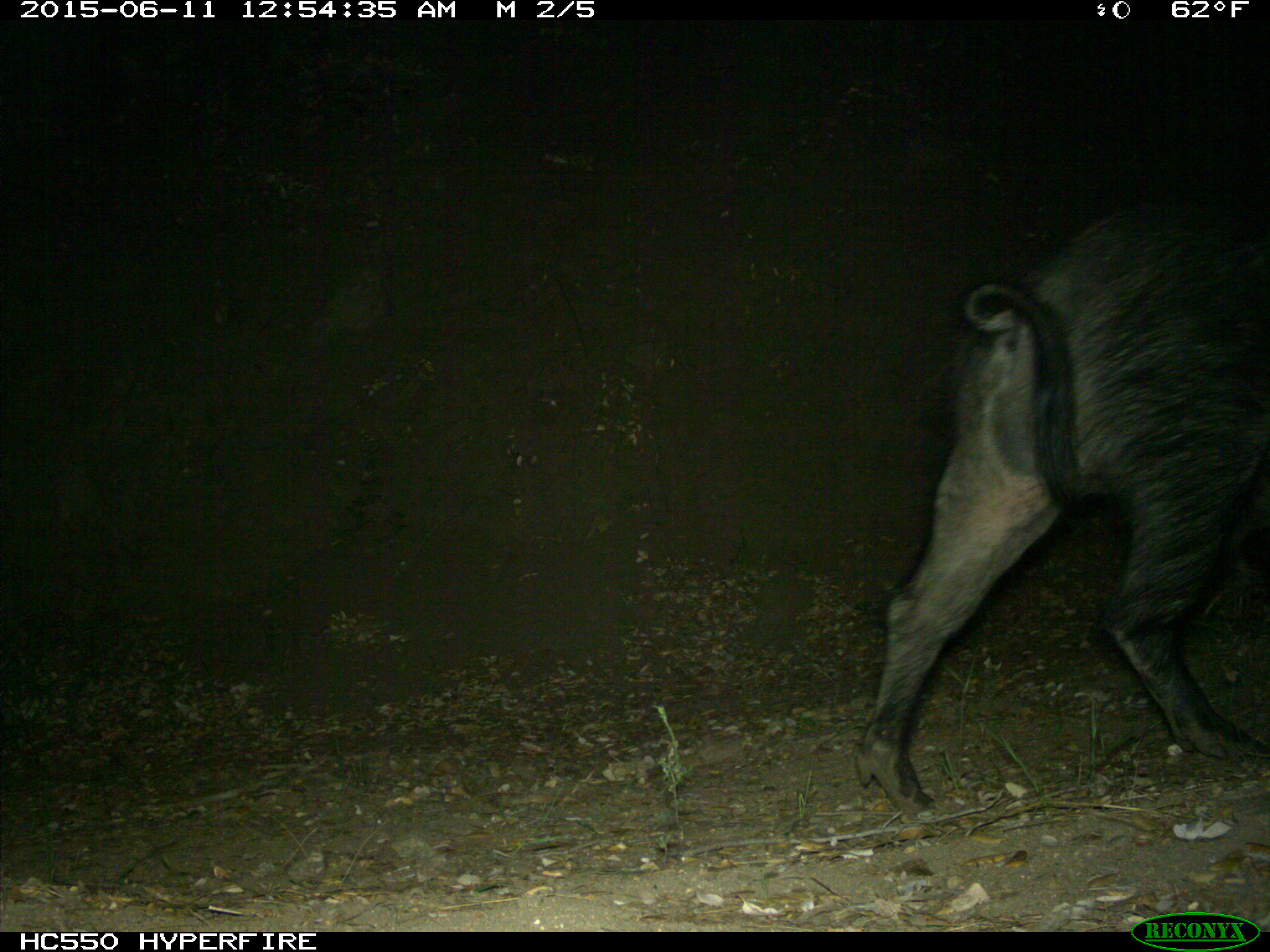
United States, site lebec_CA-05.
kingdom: Animalia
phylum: Chordata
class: Mammalia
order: Artiodactyla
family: Suidae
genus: Sus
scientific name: Sus scrofa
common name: wild boar